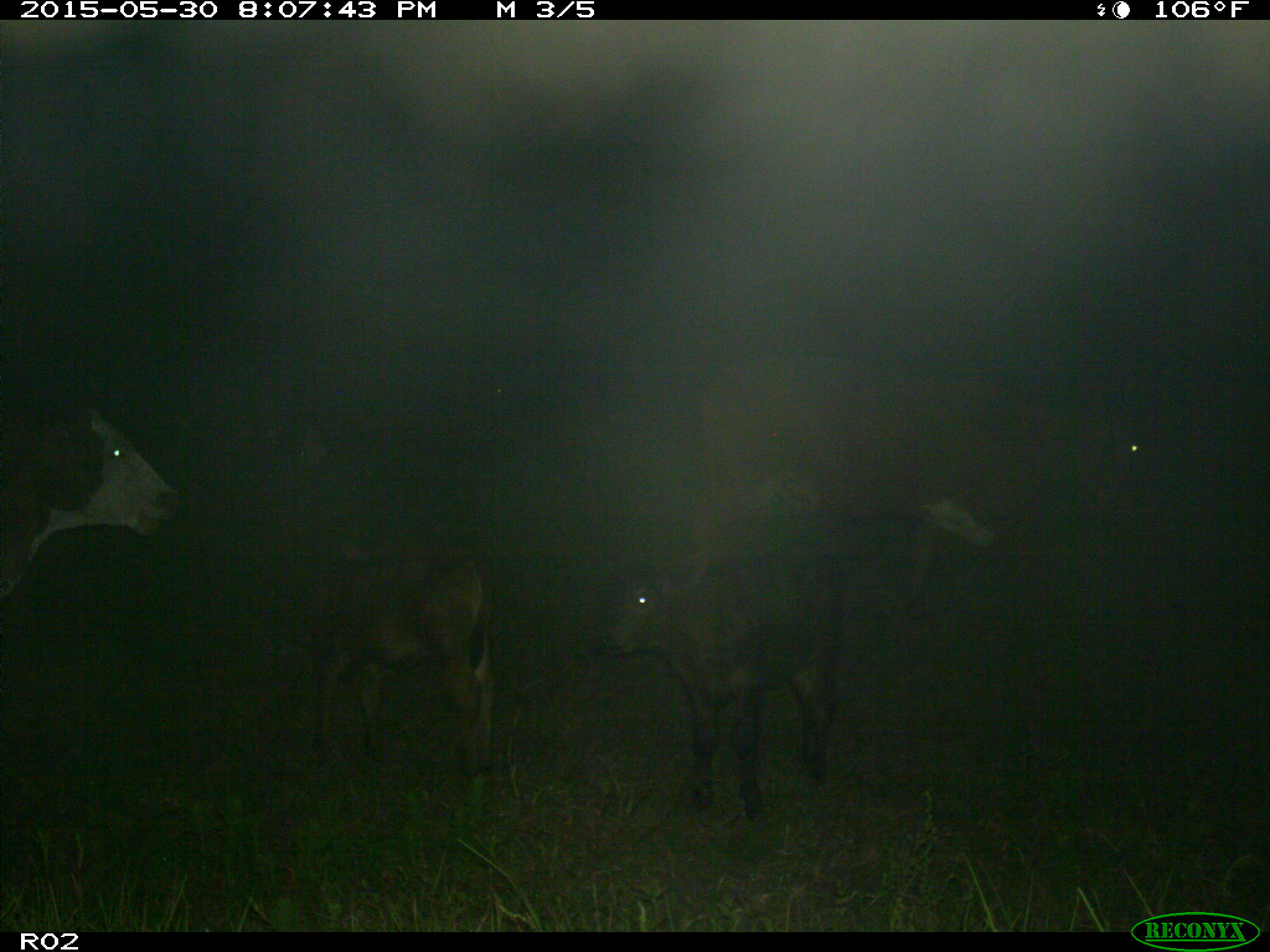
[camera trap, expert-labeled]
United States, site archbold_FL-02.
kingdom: Animalia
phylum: Chordata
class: Mammalia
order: Artiodactyla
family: Bovidae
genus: Bos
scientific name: Bos taurus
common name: domestic cow